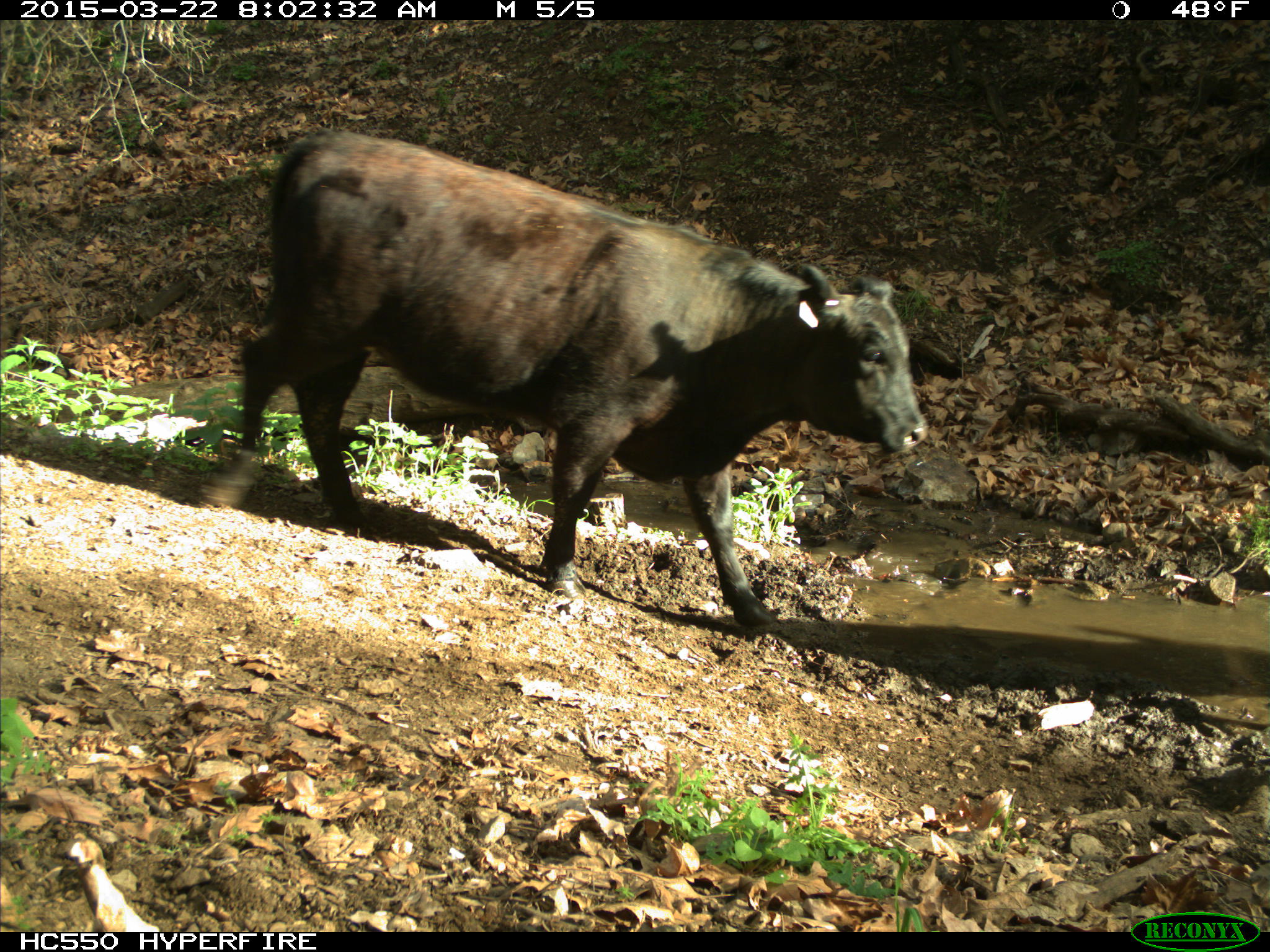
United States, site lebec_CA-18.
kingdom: Animalia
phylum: Chordata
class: Mammalia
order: Artiodactyla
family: Bovidae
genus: Bos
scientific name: Bos taurus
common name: domestic cow